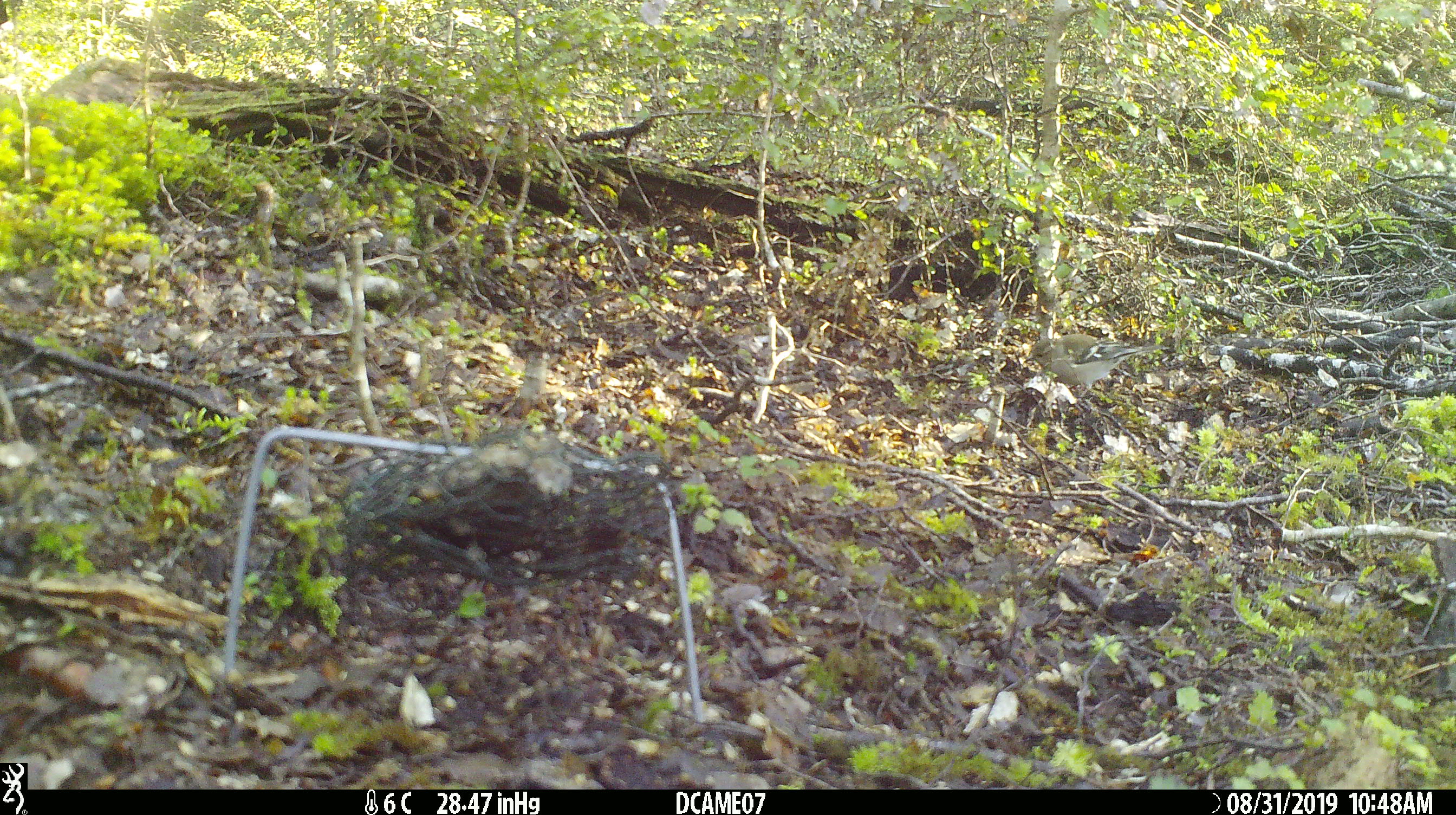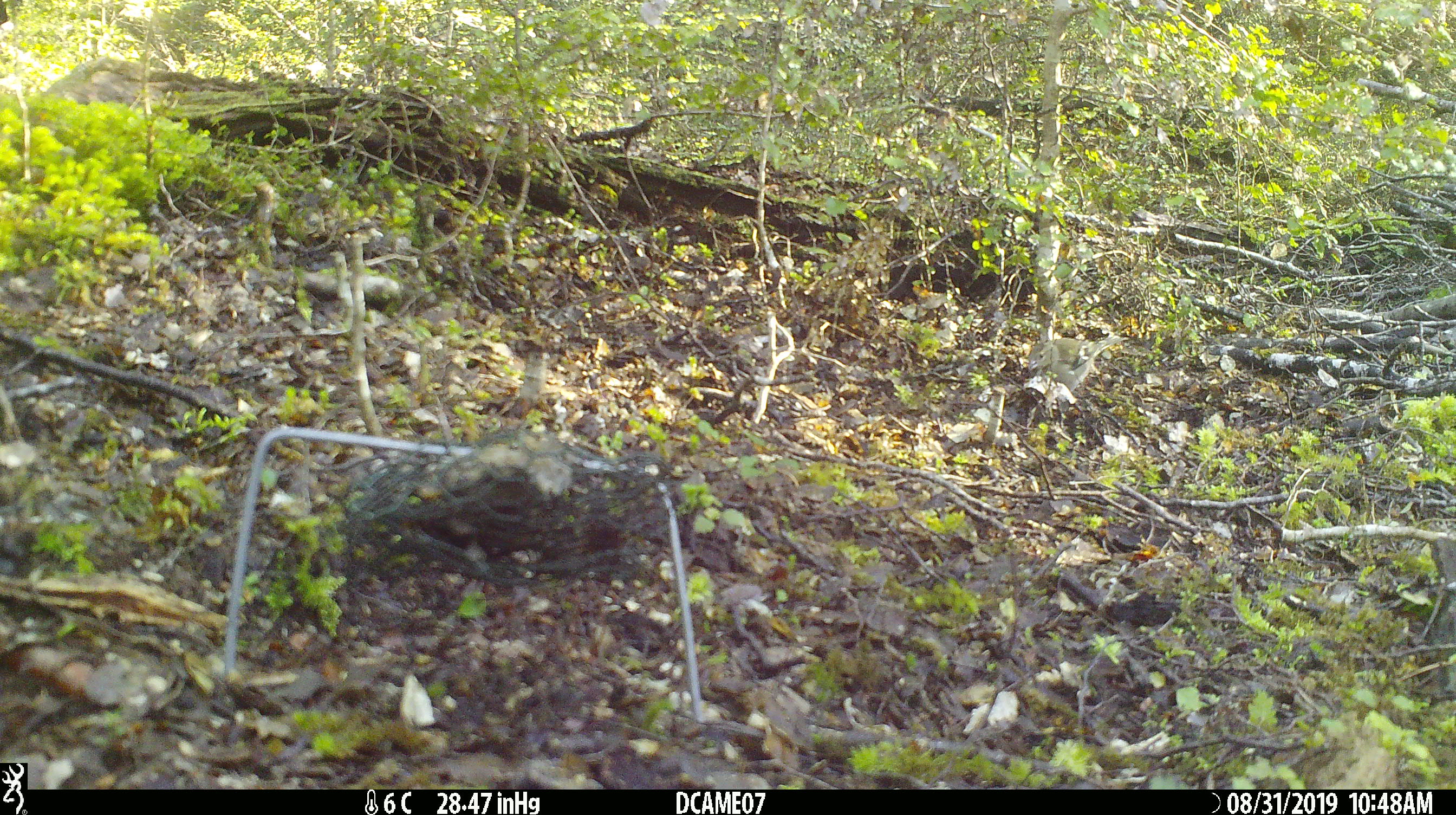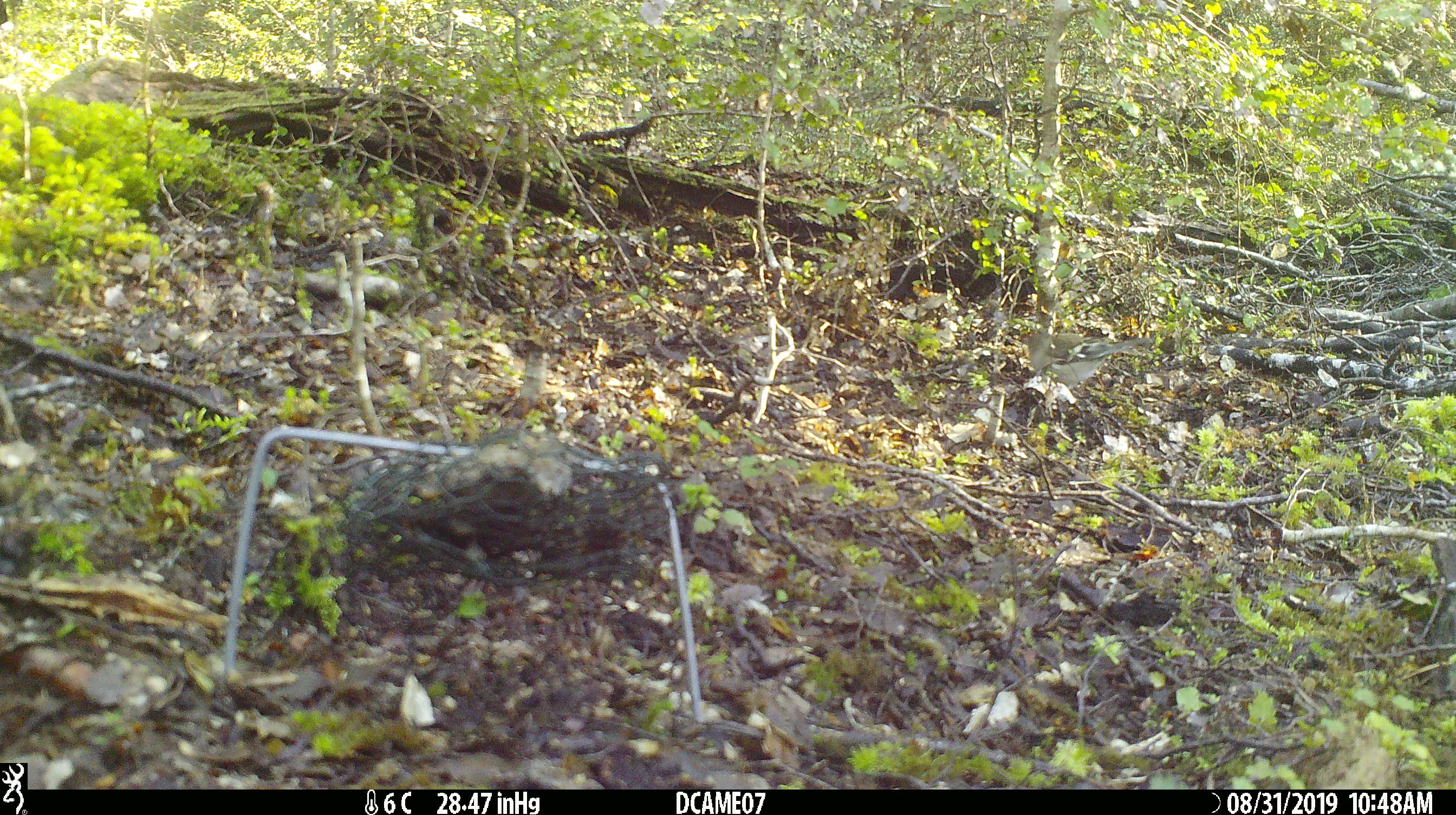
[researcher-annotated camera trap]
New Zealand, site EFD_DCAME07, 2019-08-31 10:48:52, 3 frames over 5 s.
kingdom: Animalia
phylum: Chordata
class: Aves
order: Passeriformes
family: Fringillidae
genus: Fringilla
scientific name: Fringilla coelebs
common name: common chaffinch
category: chaffinch